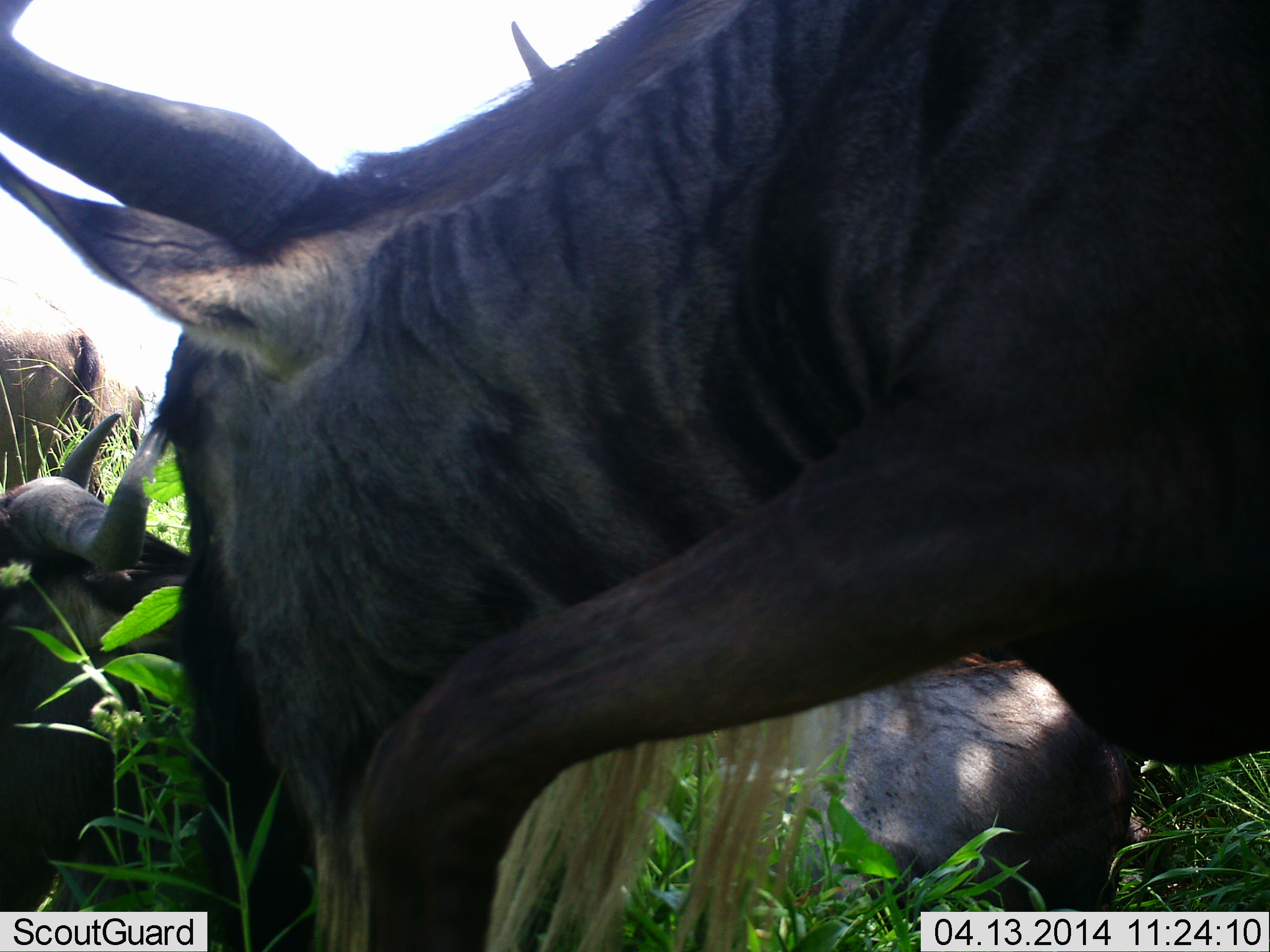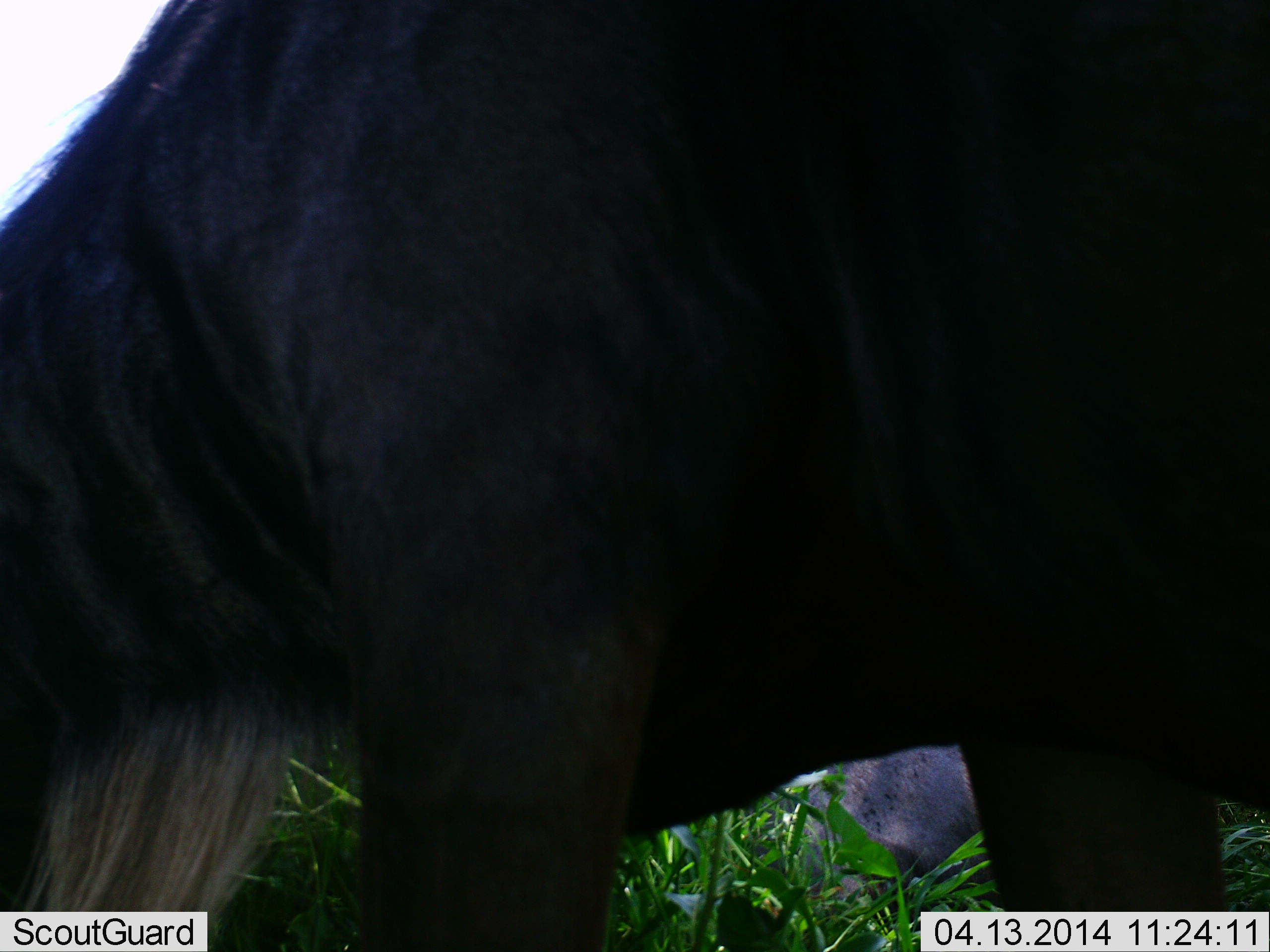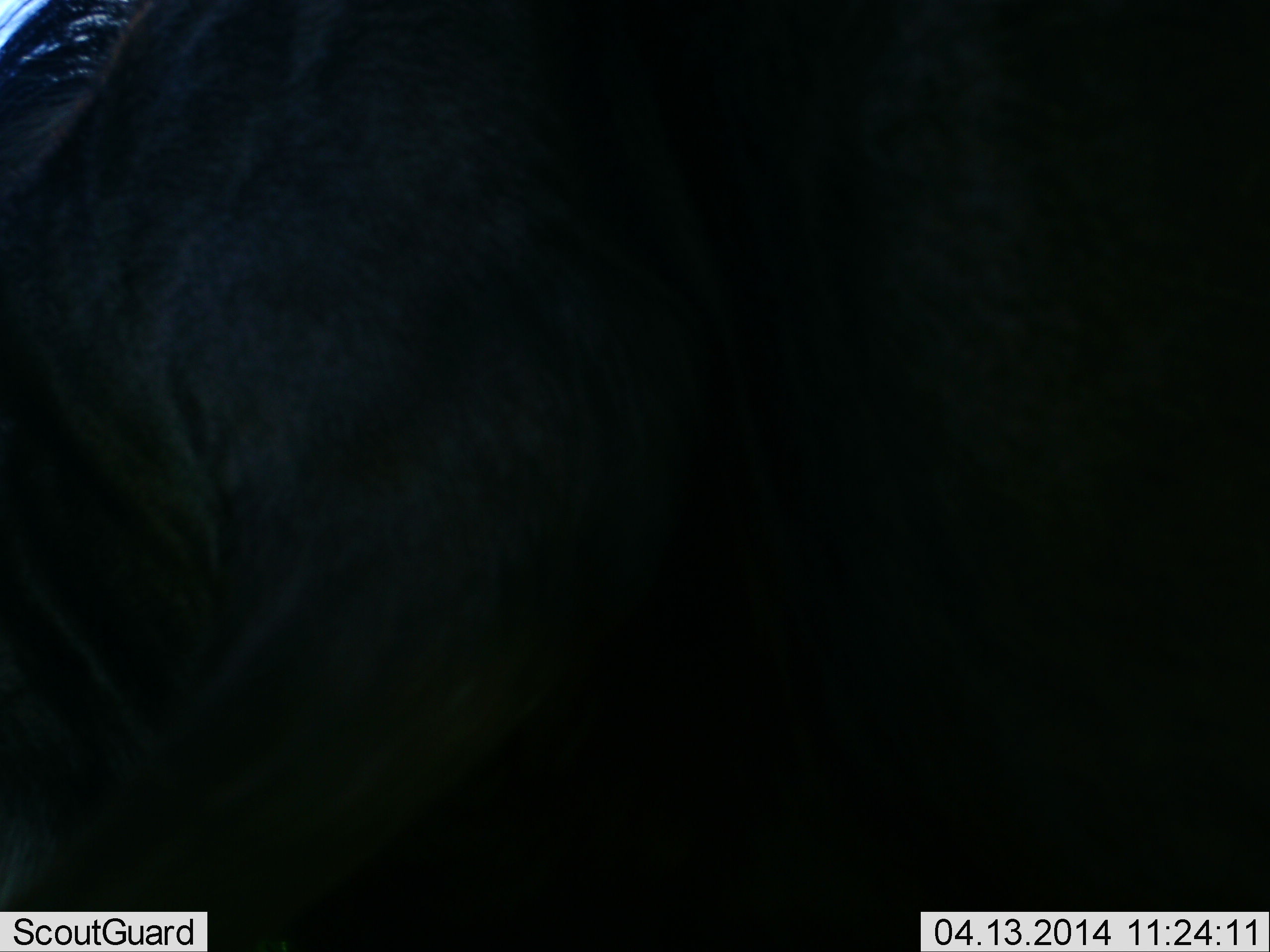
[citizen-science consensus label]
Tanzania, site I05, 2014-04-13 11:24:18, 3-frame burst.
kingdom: Animalia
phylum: Chordata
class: Mammalia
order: Artiodactyla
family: Bovidae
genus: Connochaetes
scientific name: Connochaetes taurinus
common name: blue wildebeest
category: wildebeest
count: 3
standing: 70%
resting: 60%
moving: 40%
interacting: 0%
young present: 0%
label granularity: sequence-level